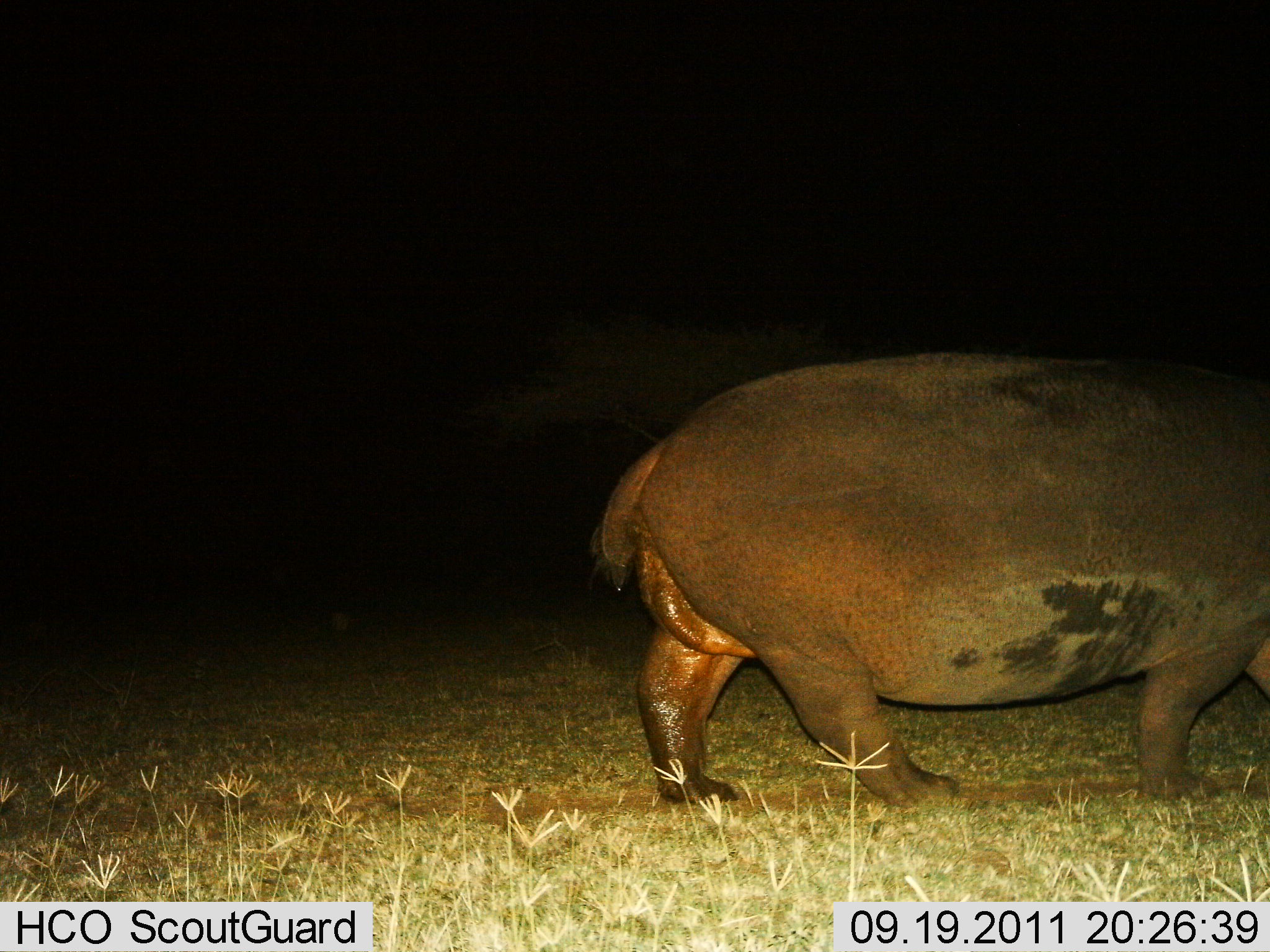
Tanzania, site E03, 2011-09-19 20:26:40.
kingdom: Animalia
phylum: Chordata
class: Mammalia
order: Artiodactyla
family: Hippopotamidae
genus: Hippopotamus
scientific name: Hippopotamus amphibius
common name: hippopotamus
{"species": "hippopotamus (Hippopotamus amphibius)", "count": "1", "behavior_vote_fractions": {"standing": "27%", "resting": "0%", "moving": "73%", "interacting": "0%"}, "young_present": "0%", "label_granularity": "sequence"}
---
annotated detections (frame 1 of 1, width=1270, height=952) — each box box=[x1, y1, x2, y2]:
animal: box=[600, 346, 1268, 801]